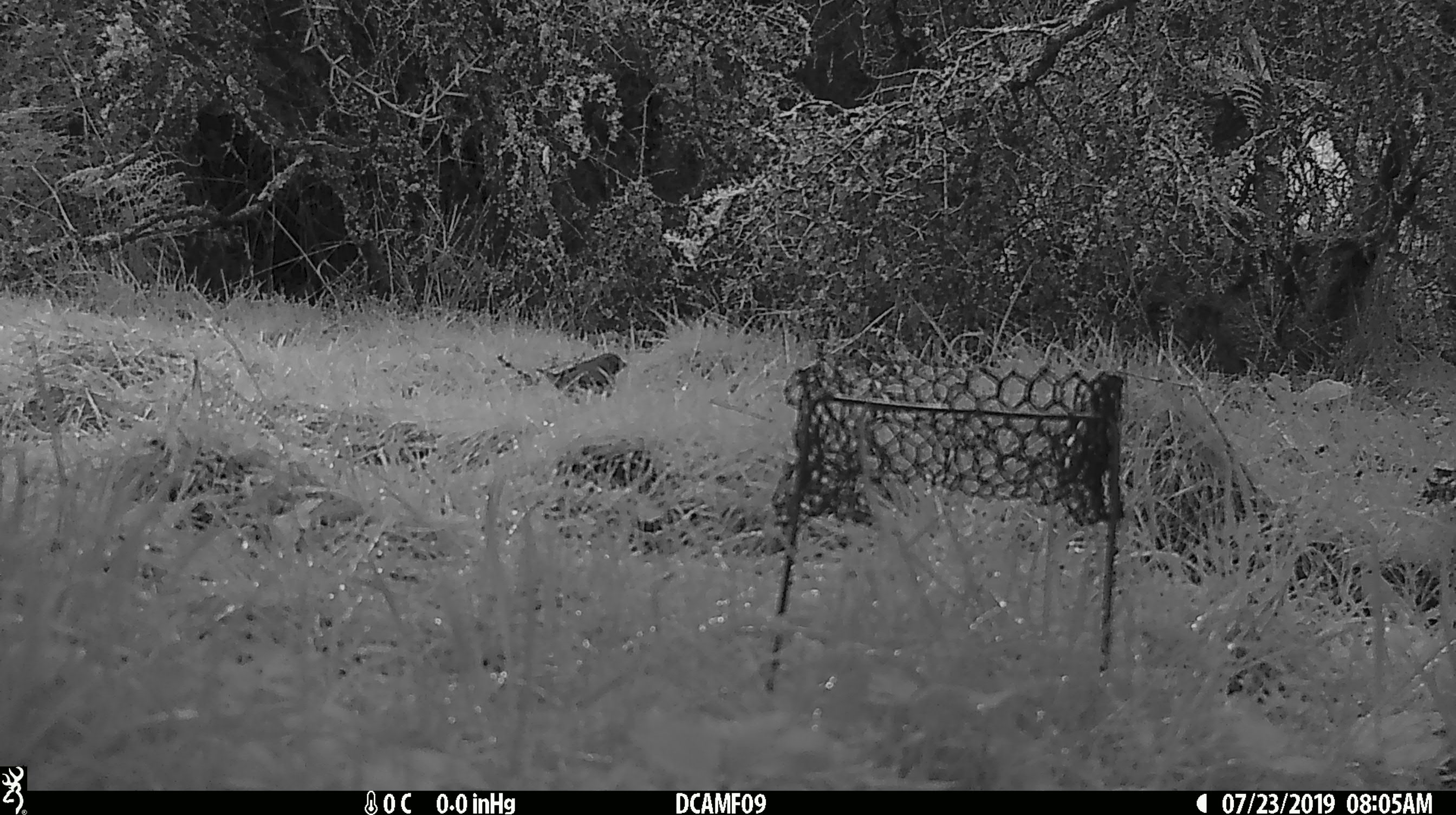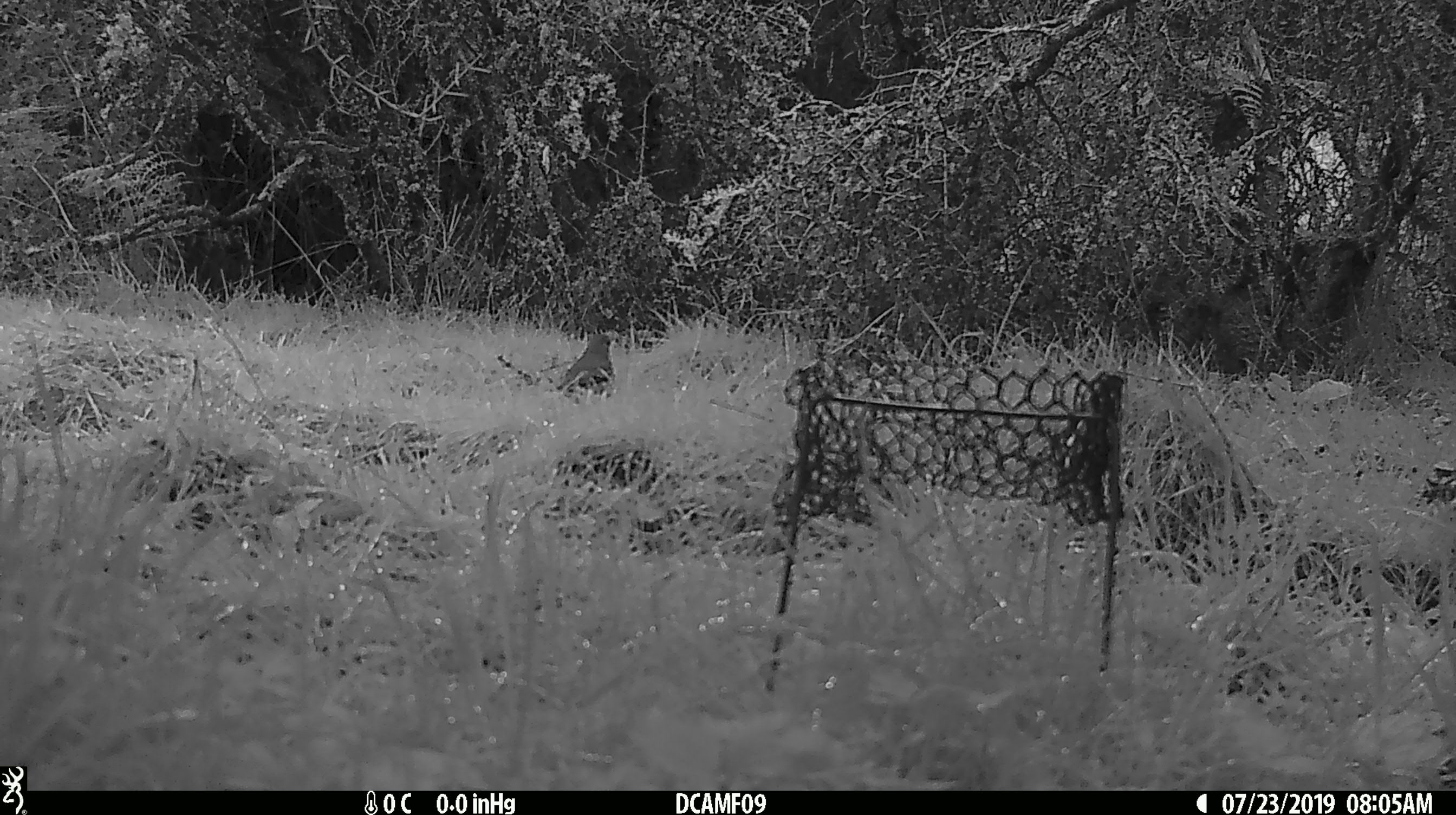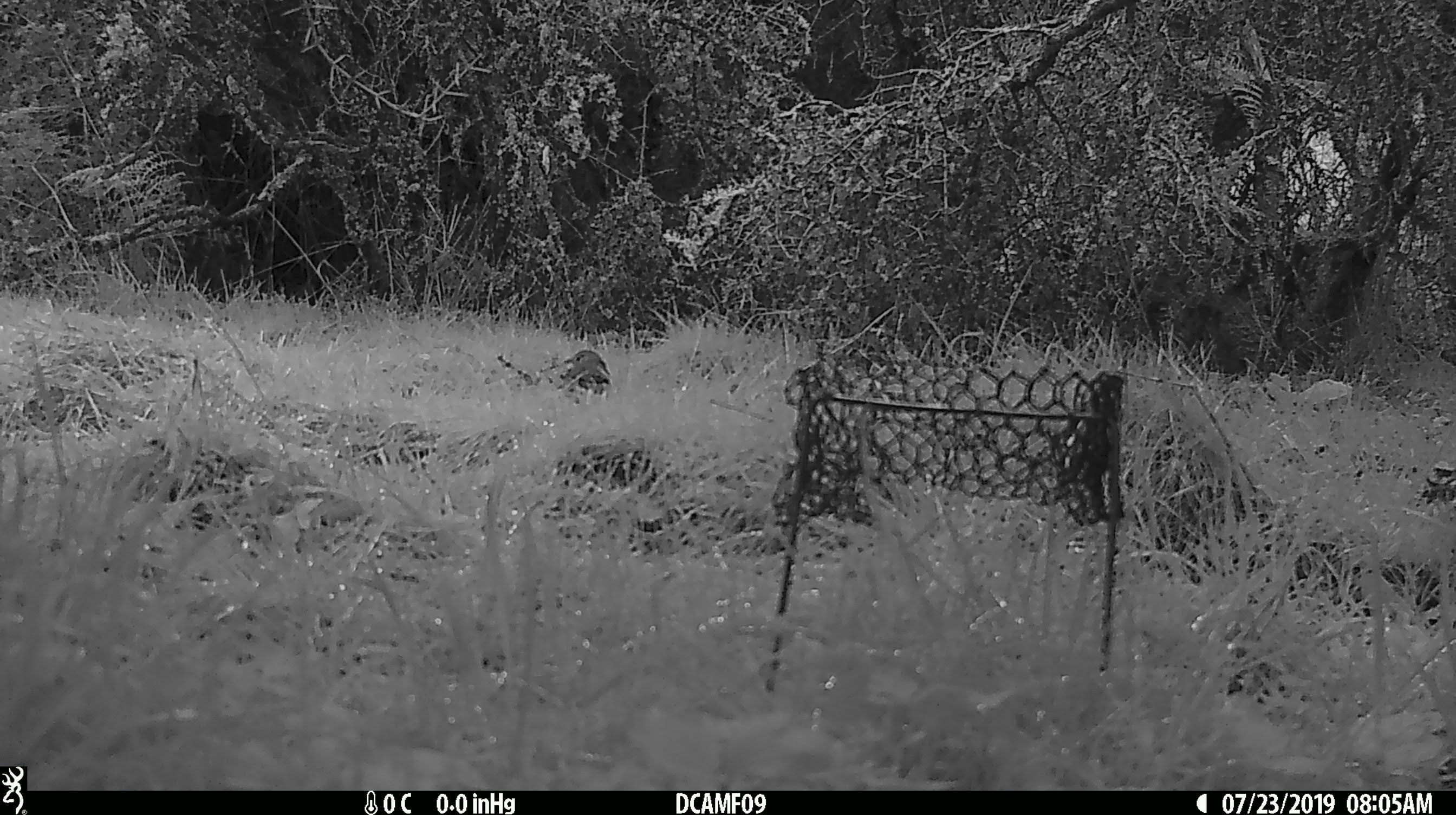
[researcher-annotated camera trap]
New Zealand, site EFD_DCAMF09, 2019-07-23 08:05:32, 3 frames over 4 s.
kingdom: Animalia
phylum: Chordata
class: Aves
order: Passeriformes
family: Turdidae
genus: Turdus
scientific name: Turdus philomelos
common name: song thrush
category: thrush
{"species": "thrush (song thrush) (Turdus philomelos)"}